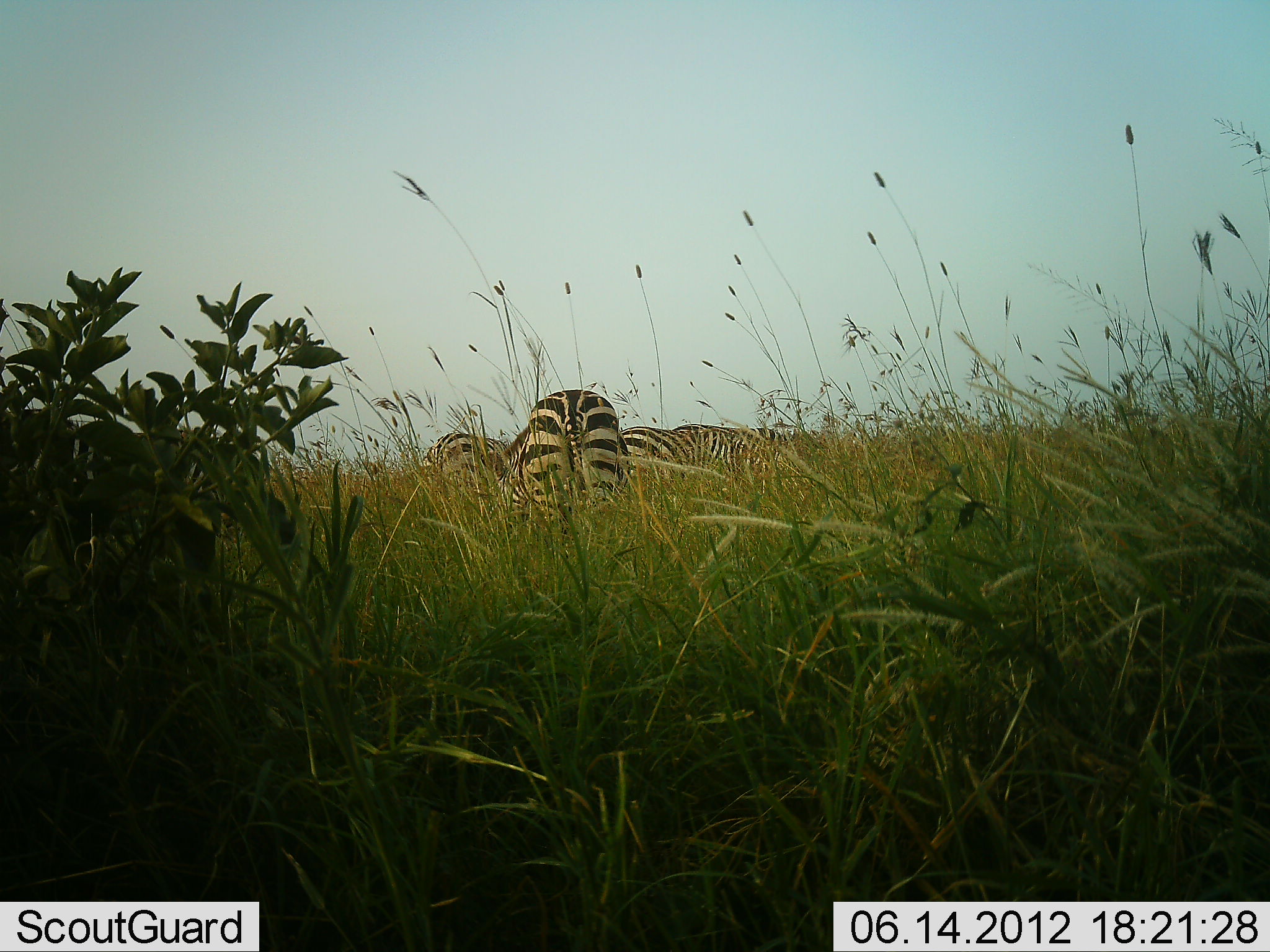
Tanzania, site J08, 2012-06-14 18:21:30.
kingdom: Animalia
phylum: Chordata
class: Mammalia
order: Perissodactyla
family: Equidae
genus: Equus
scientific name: Equus quagga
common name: plains zebra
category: zebra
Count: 4.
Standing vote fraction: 60%.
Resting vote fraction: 20%.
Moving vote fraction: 0%.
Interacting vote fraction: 0%.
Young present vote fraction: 0%.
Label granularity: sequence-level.